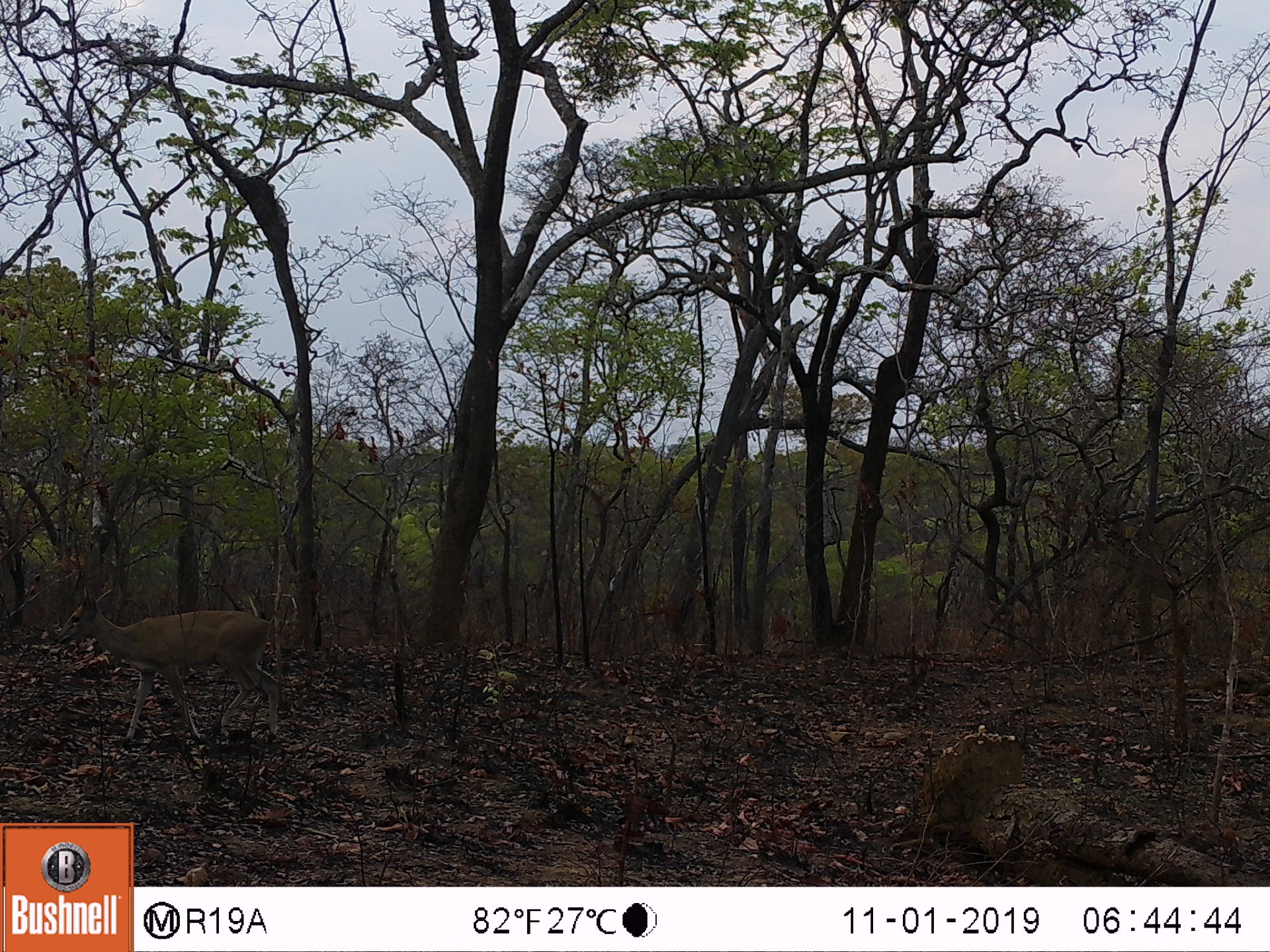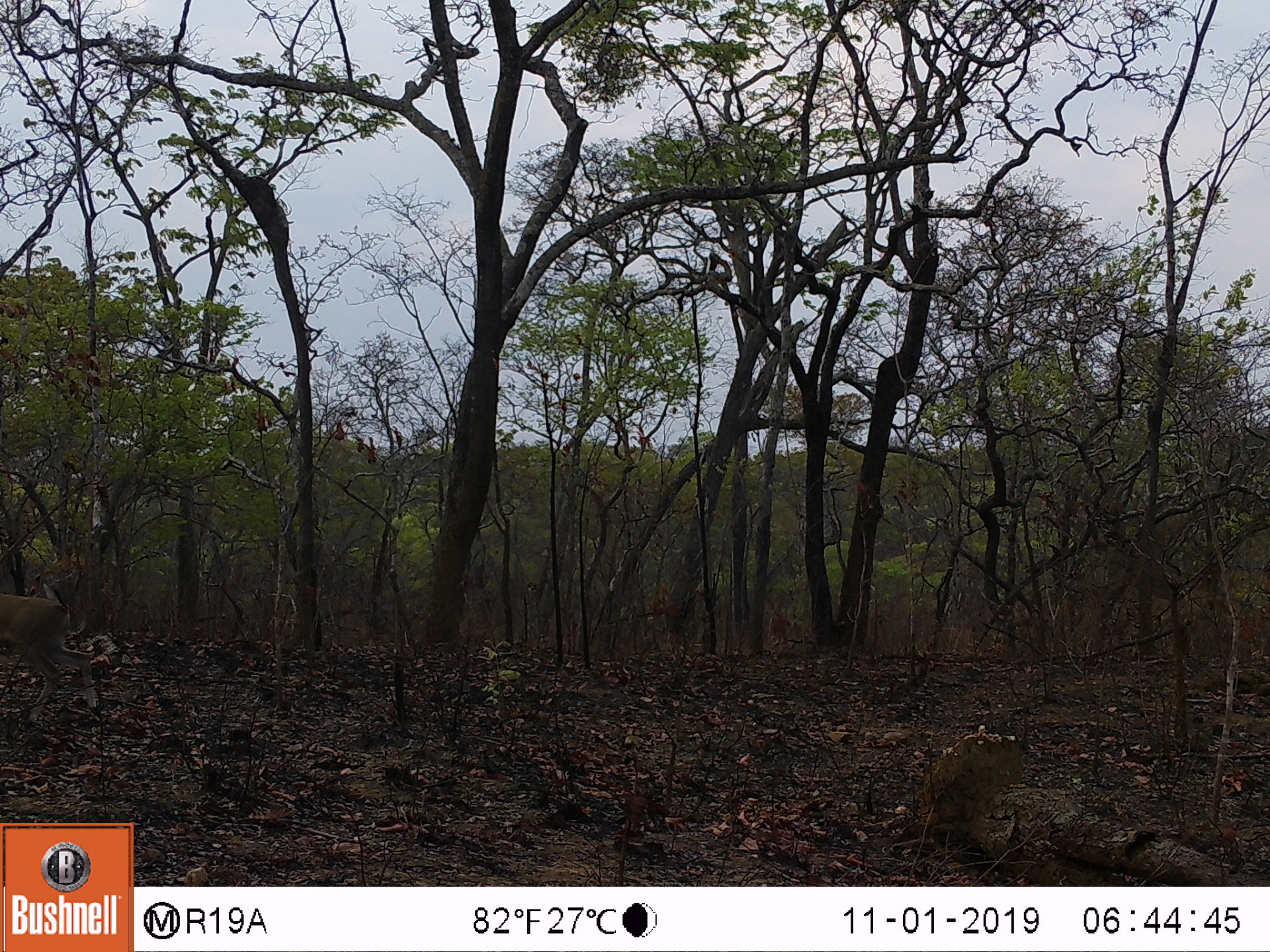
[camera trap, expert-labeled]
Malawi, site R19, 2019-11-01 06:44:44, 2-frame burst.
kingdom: Animalia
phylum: Chordata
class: Mammalia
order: Artiodactyla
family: Bovidae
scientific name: Antilopinae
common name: small antelope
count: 1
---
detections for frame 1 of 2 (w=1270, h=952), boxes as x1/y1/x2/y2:
small antelope: 56/583/288/758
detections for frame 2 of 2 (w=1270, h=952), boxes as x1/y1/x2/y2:
small antelope: 0/576/108/730